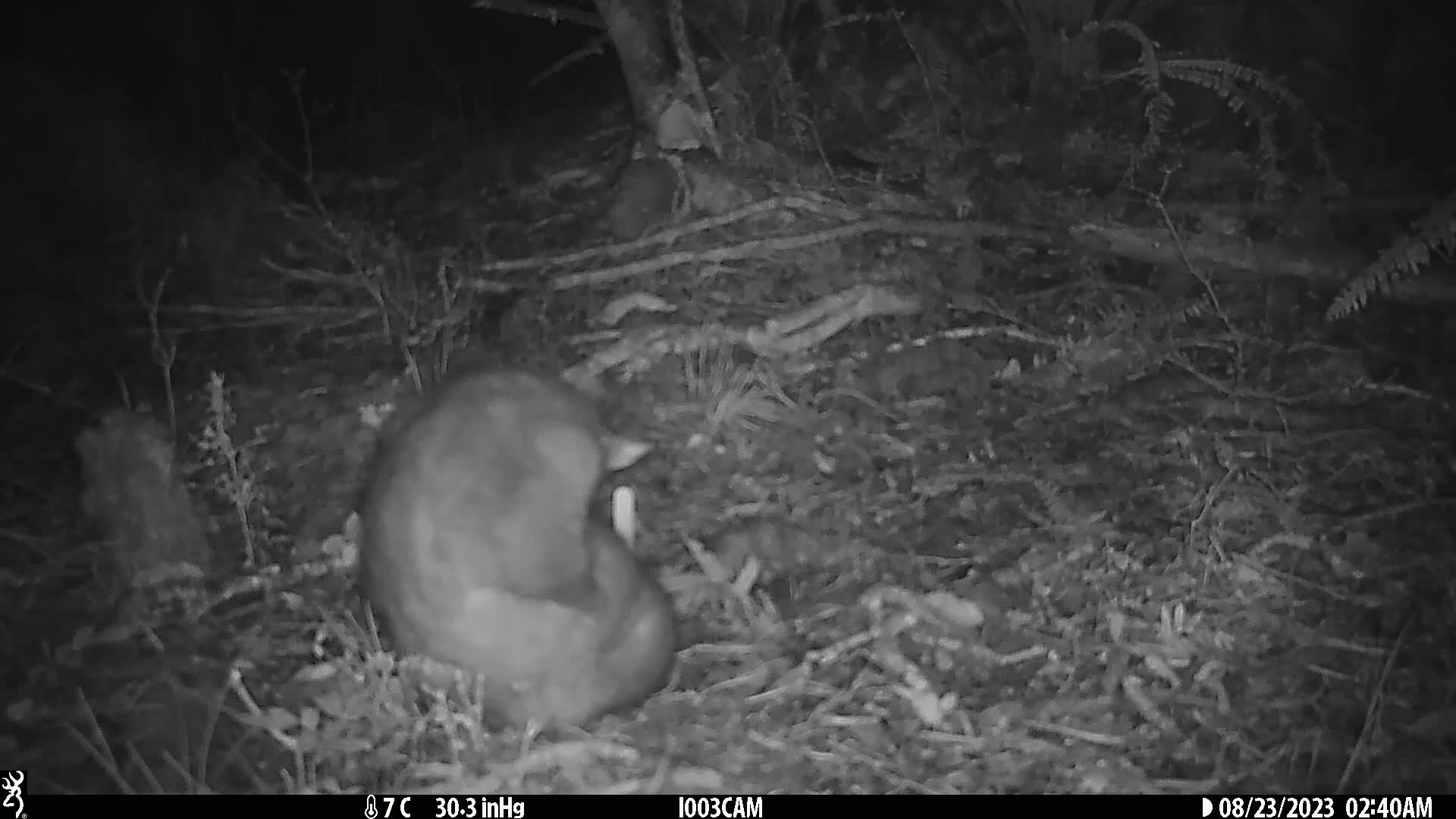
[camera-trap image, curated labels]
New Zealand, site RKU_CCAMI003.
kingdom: Animalia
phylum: Chordata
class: Mammalia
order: Diprotodontia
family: Phalangeridae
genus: Trichosurus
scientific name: Trichosurus vulpecula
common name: common brushtail possum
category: possum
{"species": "possum (common brushtail possum) (Trichosurus vulpecula)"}